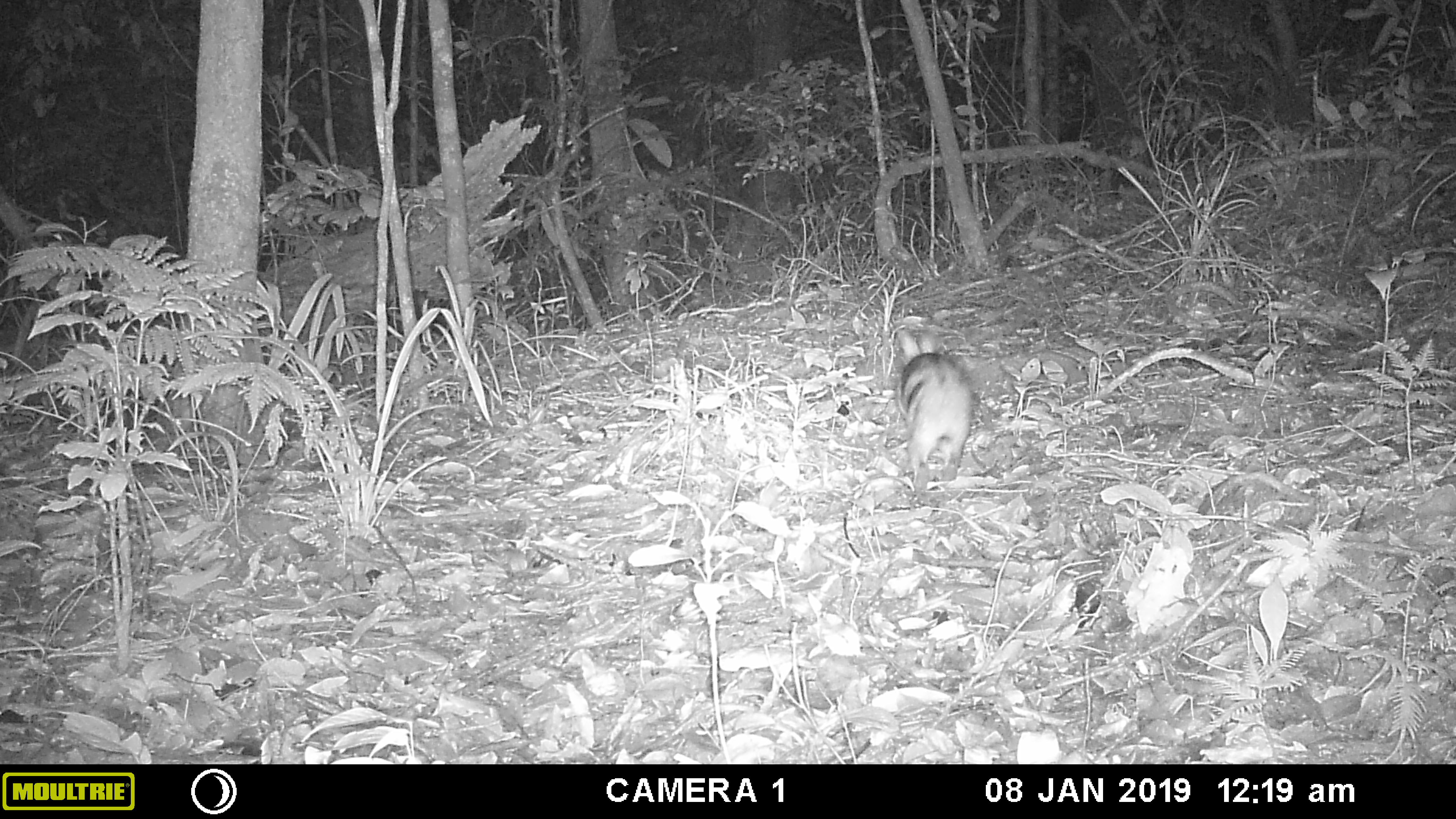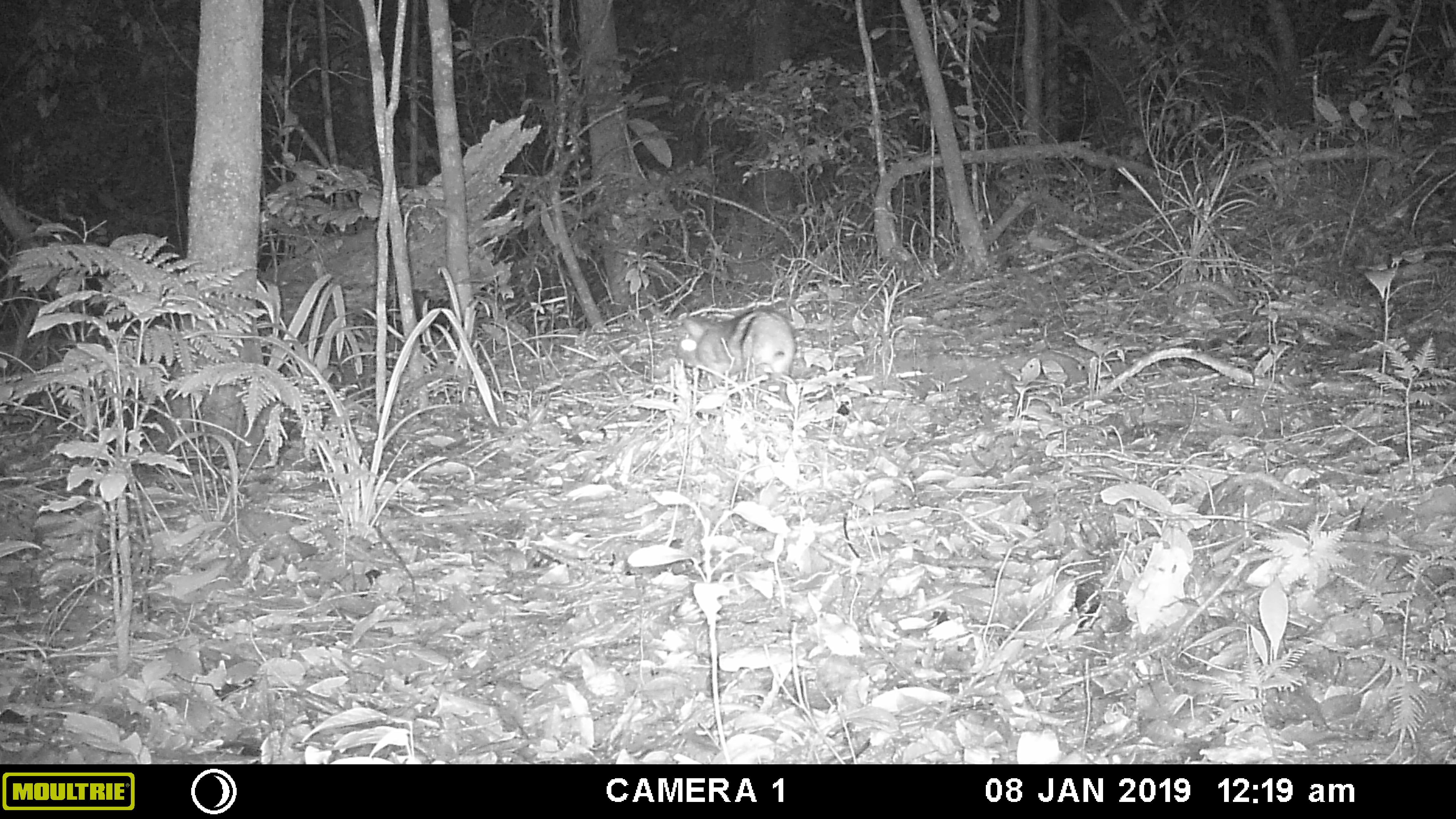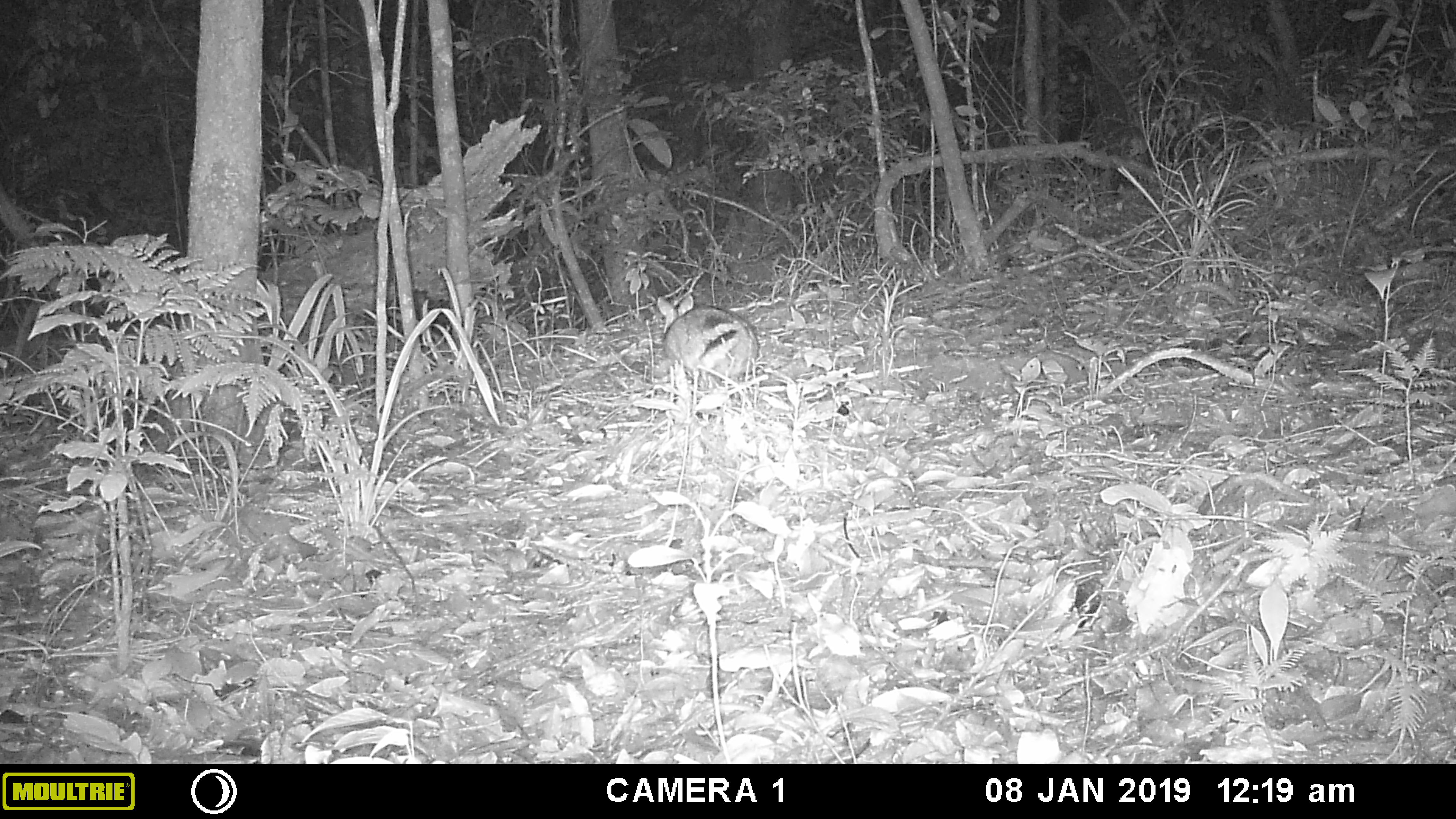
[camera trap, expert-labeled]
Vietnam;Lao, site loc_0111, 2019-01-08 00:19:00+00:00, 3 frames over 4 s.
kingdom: Animalia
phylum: Chordata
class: Mammalia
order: Lagomorpha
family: Leporidae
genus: Nesolagus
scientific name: Nesolagus timminsi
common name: annamite striped rabbit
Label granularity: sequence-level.